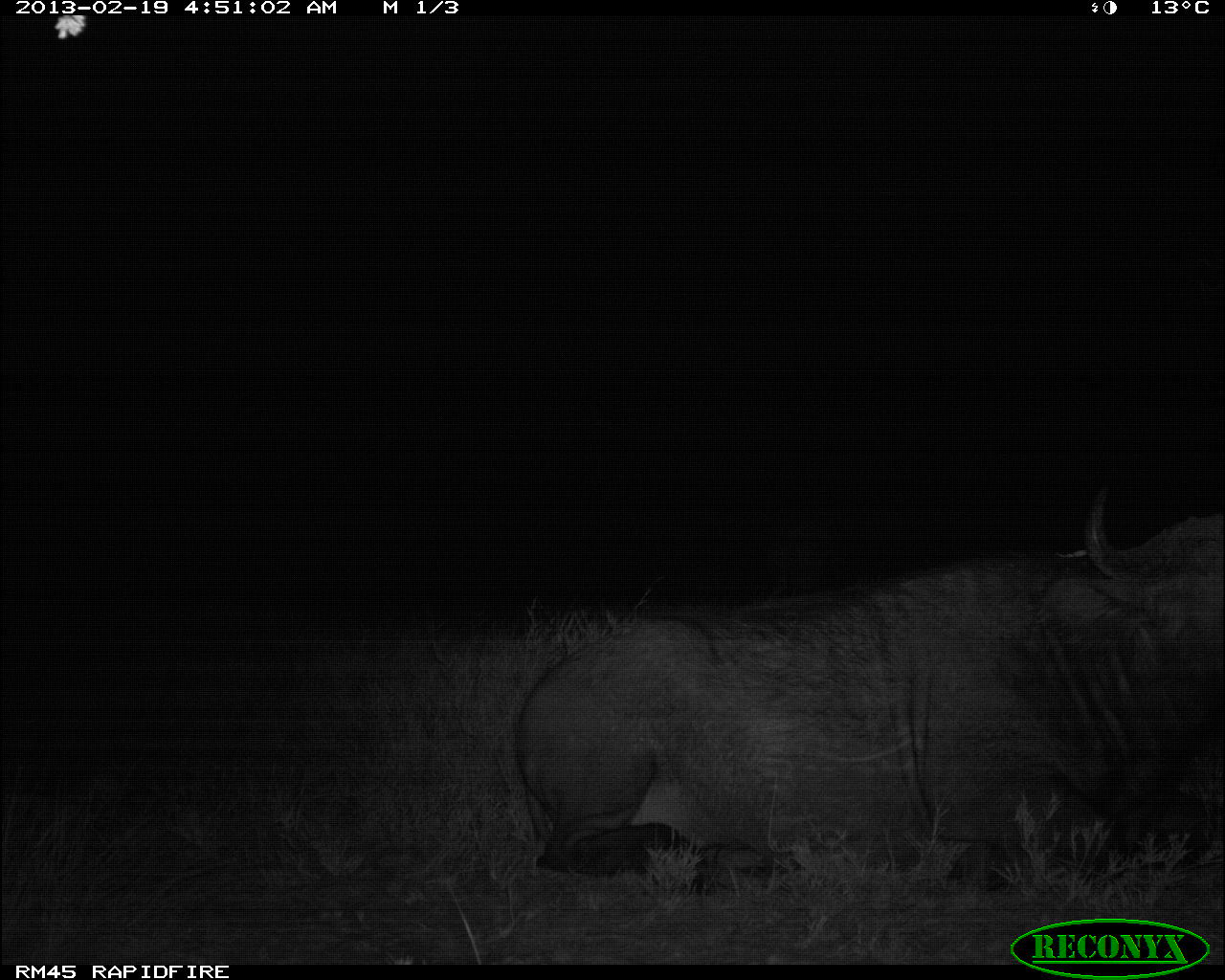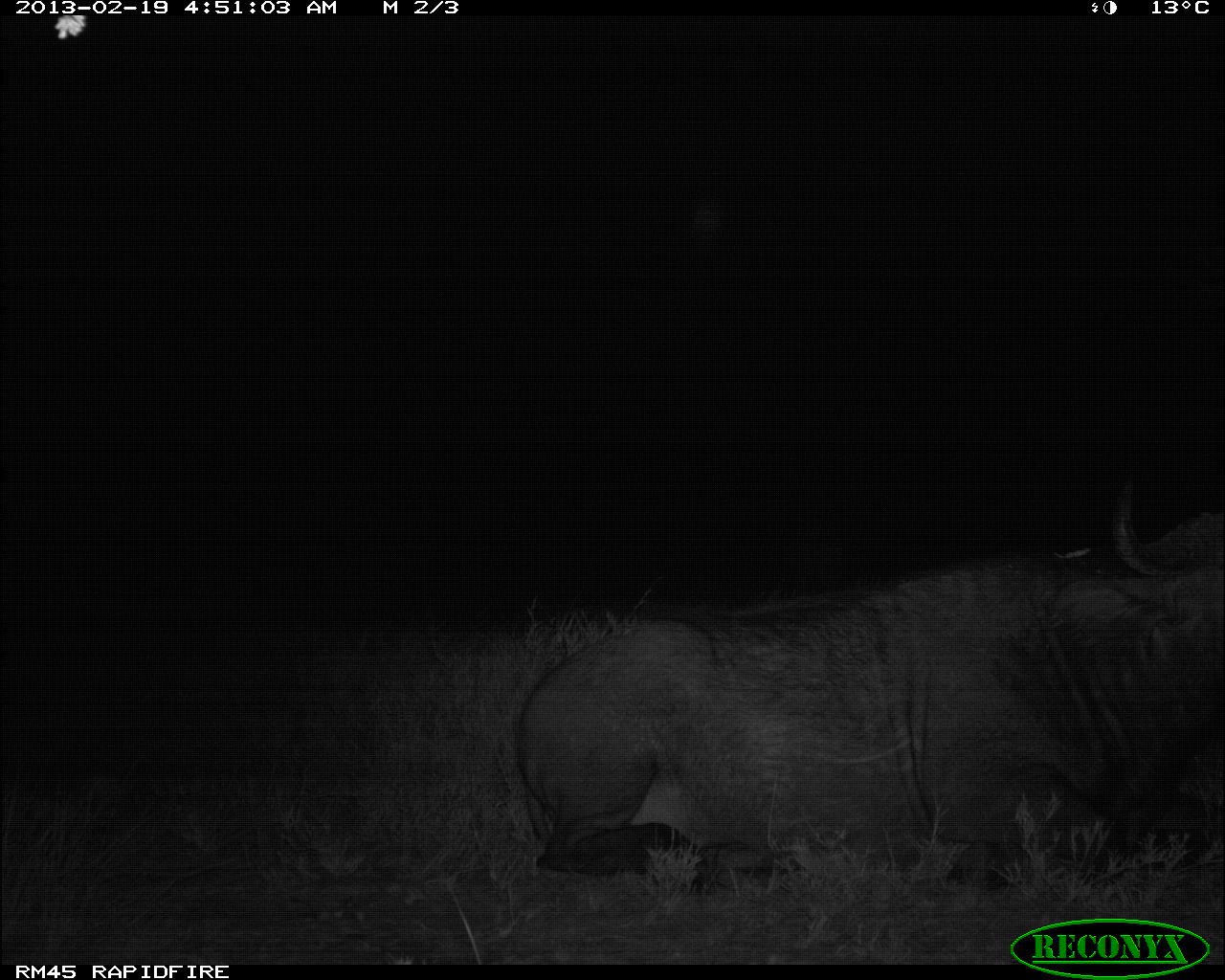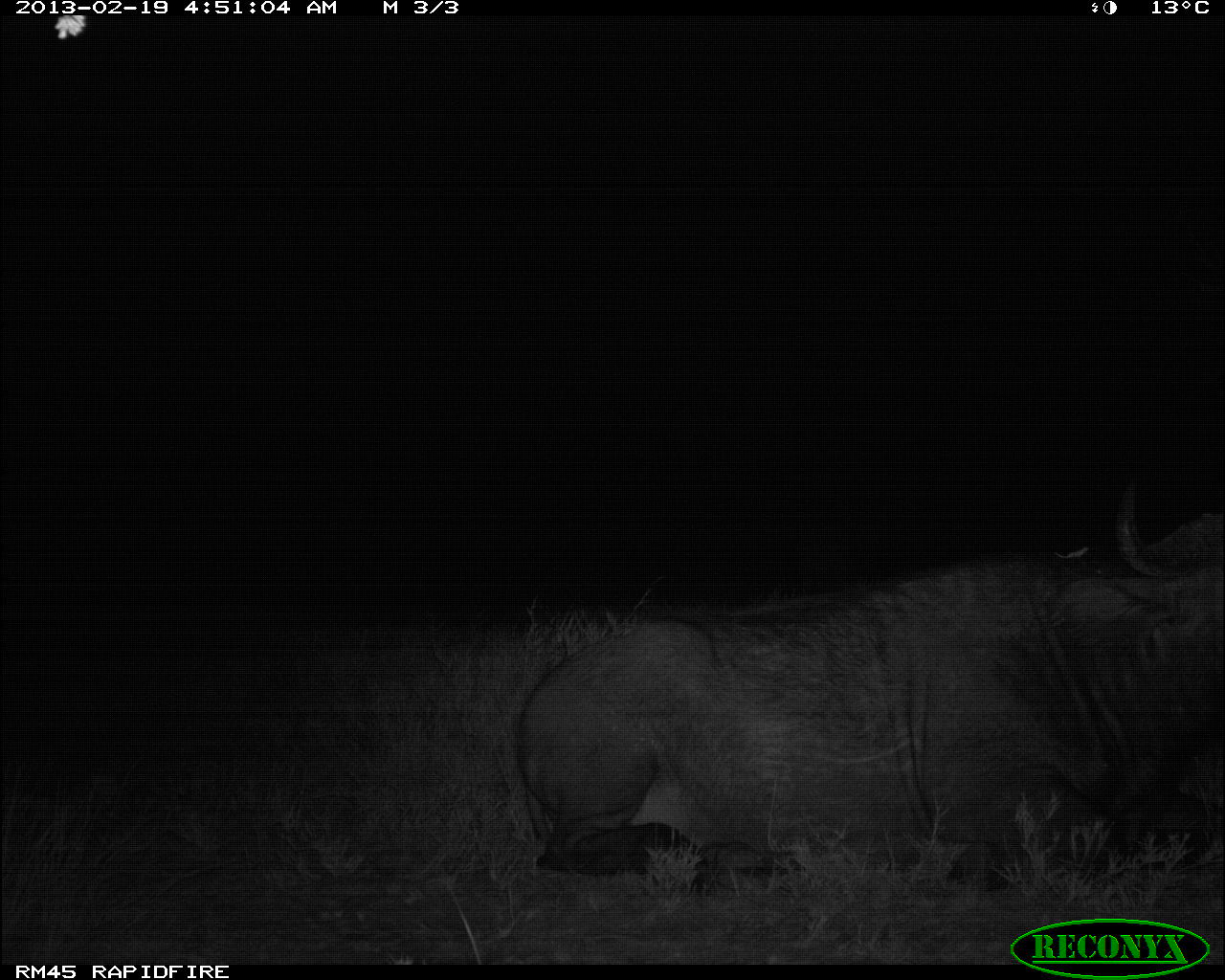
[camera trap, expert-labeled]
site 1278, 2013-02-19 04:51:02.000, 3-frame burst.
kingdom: Animalia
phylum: Chordata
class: Mammalia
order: Artiodactyla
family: Bovidae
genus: Syncerus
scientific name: Syncerus caffer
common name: african buffalo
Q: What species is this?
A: Syncerus caffer (african buffalo).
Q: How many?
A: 2.